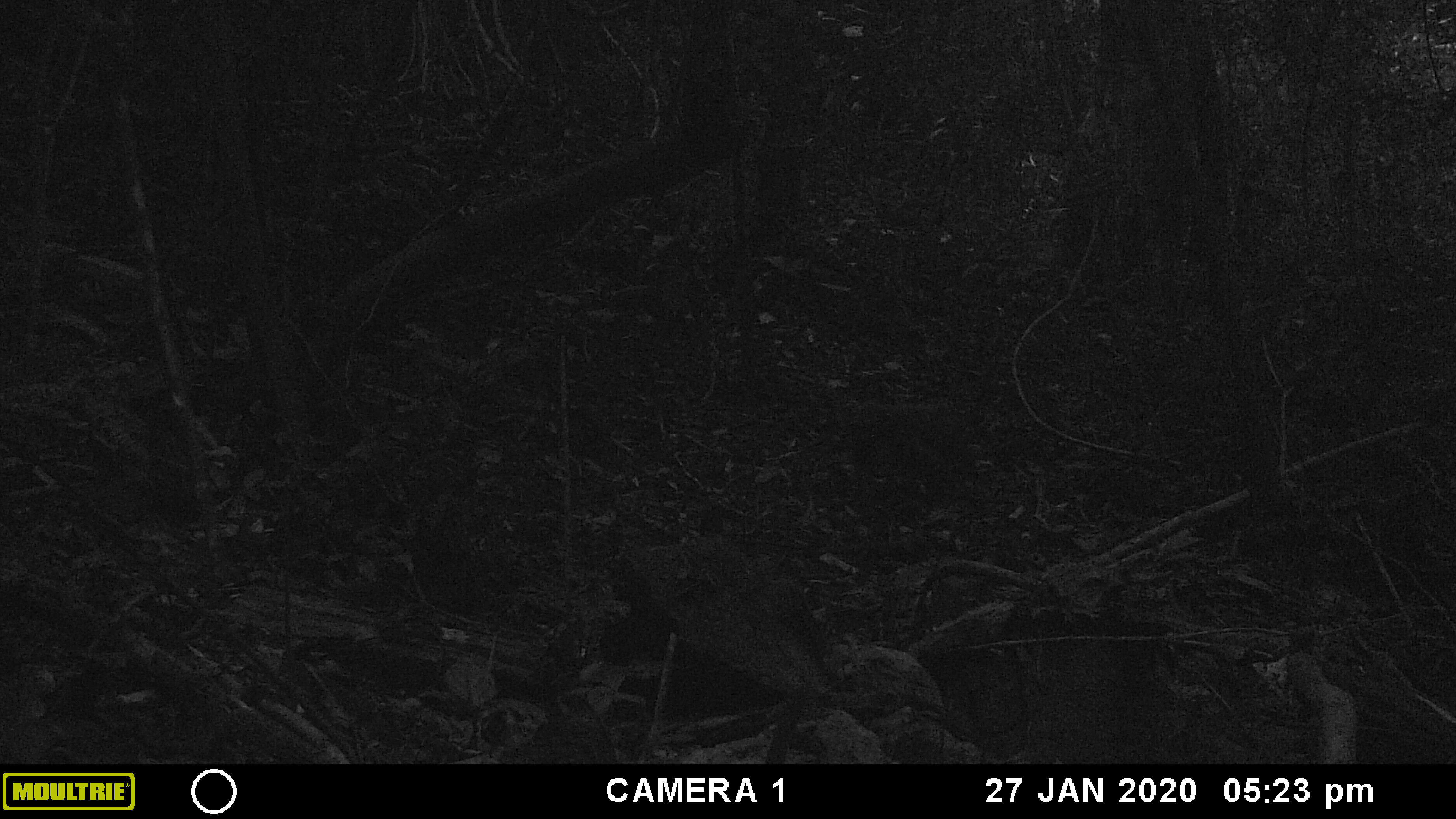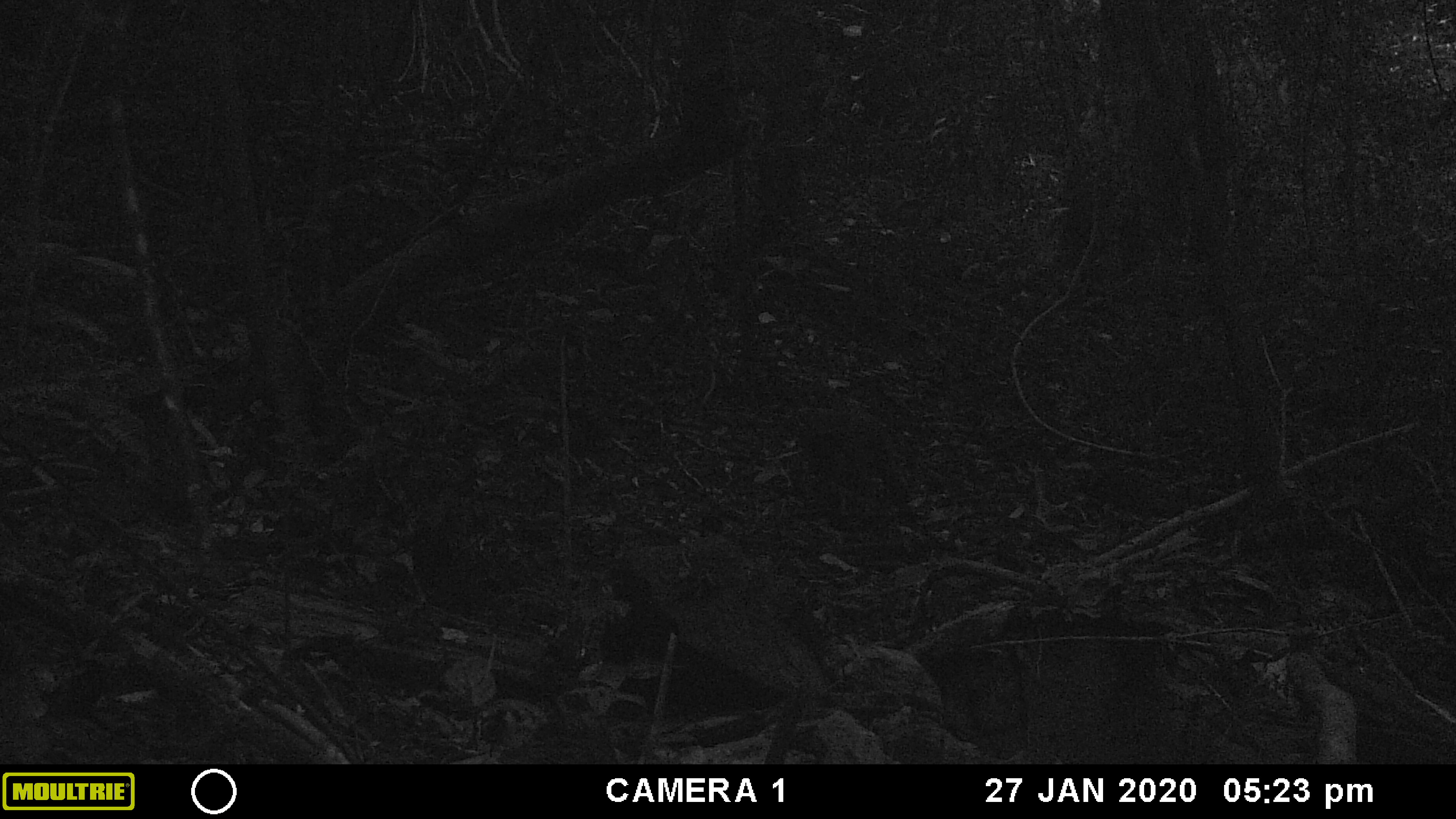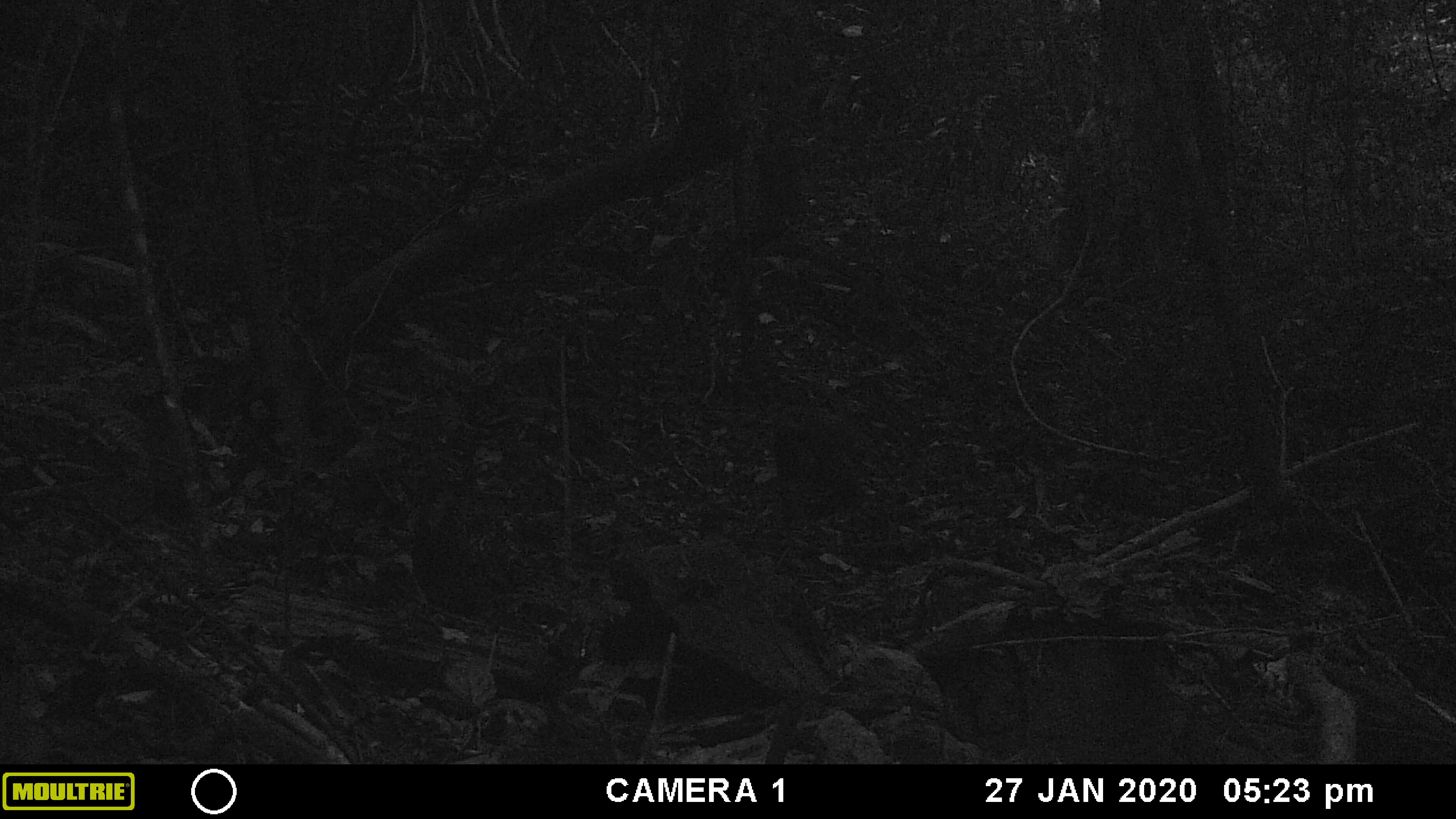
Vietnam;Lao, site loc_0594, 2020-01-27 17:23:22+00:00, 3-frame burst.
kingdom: Animalia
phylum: Chordata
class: Mammalia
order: Primates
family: Cercopithecidae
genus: Macaca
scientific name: Macaca arctoides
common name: stump-tailed macaque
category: stump tailed macaque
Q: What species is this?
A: Stump tailed macaque (stump-tailed macaque) (Macaca arctoides).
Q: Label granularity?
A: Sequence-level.